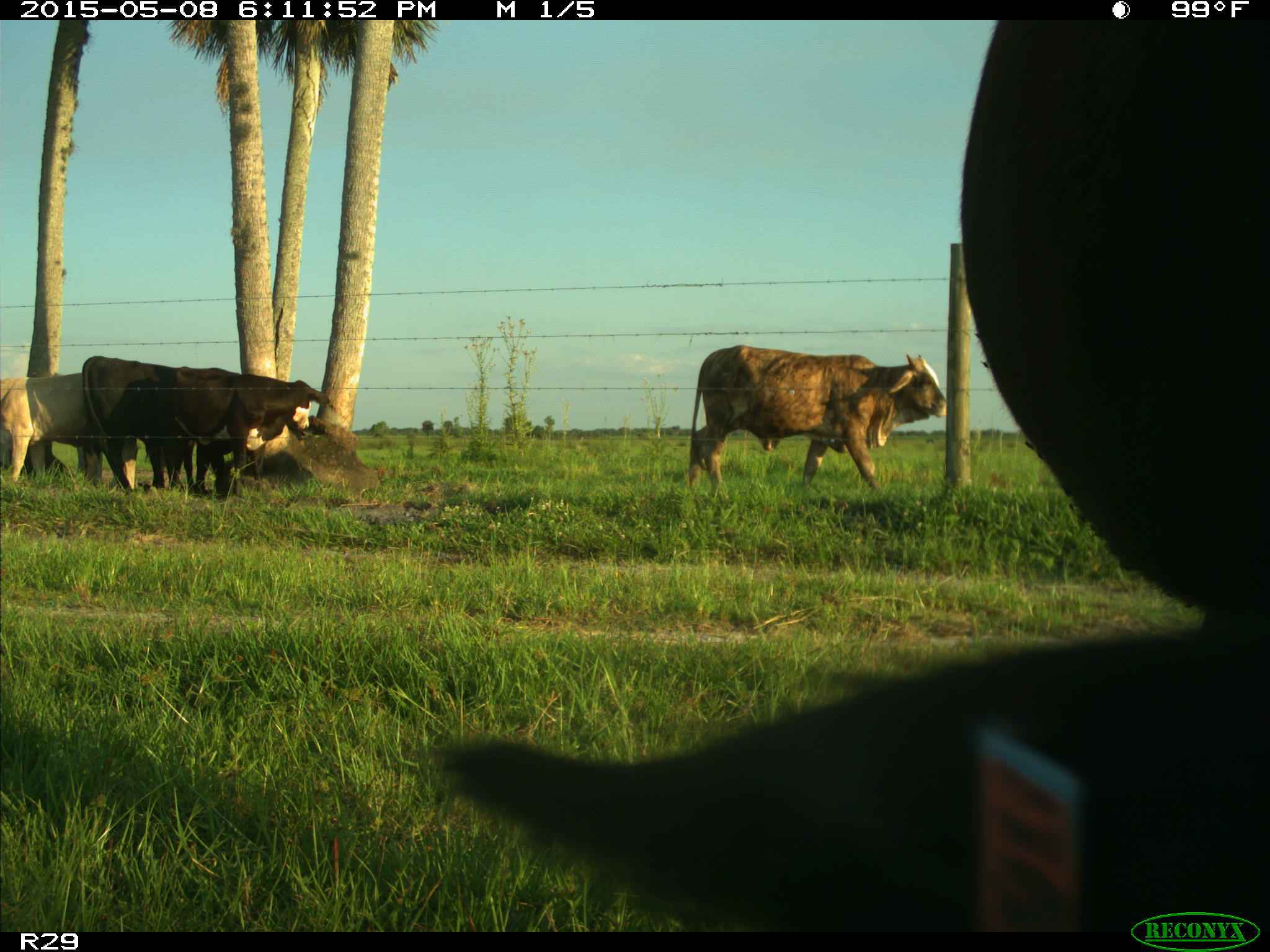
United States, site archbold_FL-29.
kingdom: Animalia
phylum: Chordata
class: Mammalia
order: Artiodactyla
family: Bovidae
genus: Bos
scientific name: Bos taurus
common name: domestic cow